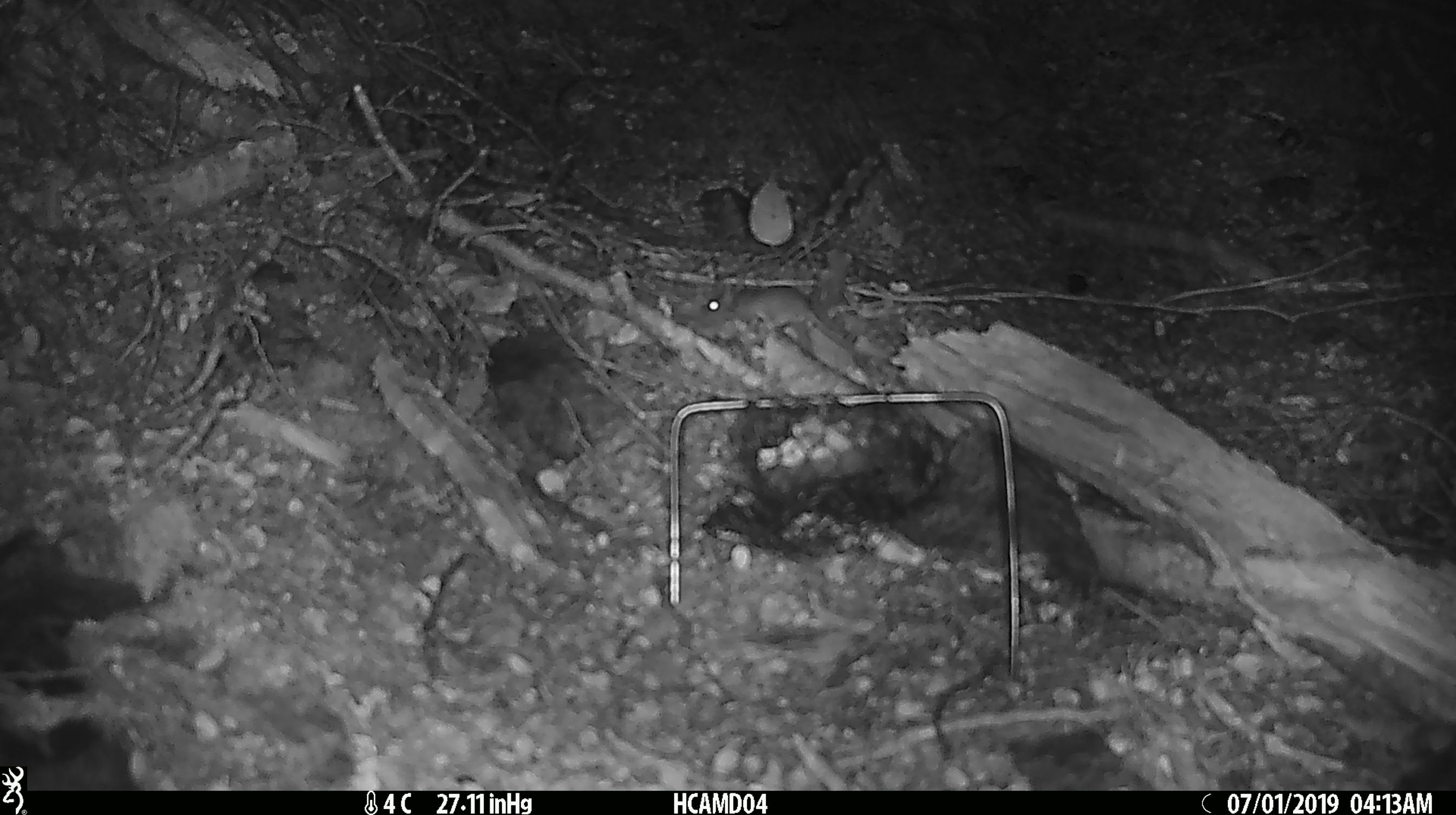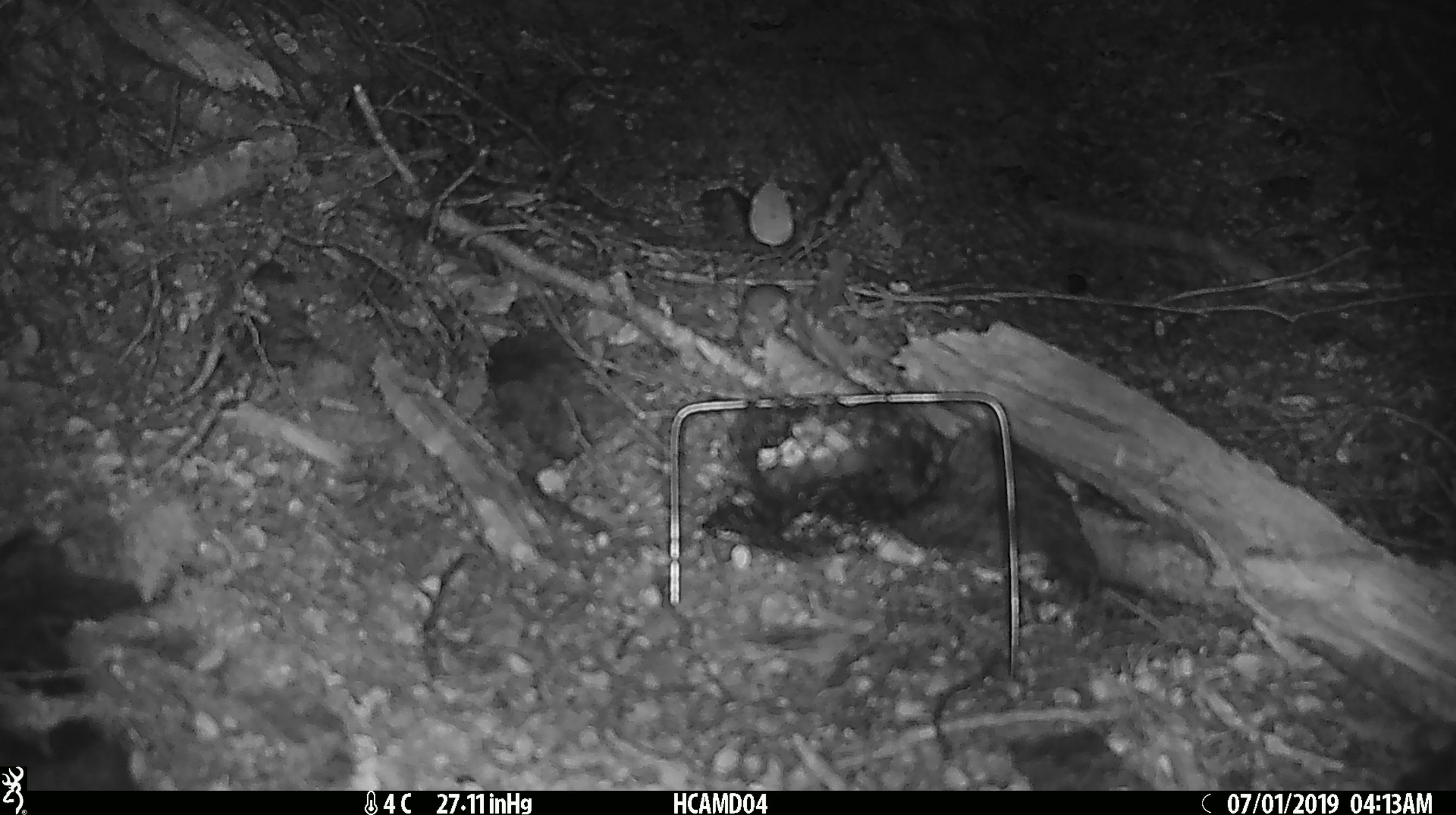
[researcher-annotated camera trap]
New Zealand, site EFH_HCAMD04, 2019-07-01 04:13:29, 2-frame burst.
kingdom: Animalia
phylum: Chordata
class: Mammalia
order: Rodentia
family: Muridae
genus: Mus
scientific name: Mus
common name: mouse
Mouse (Mus).